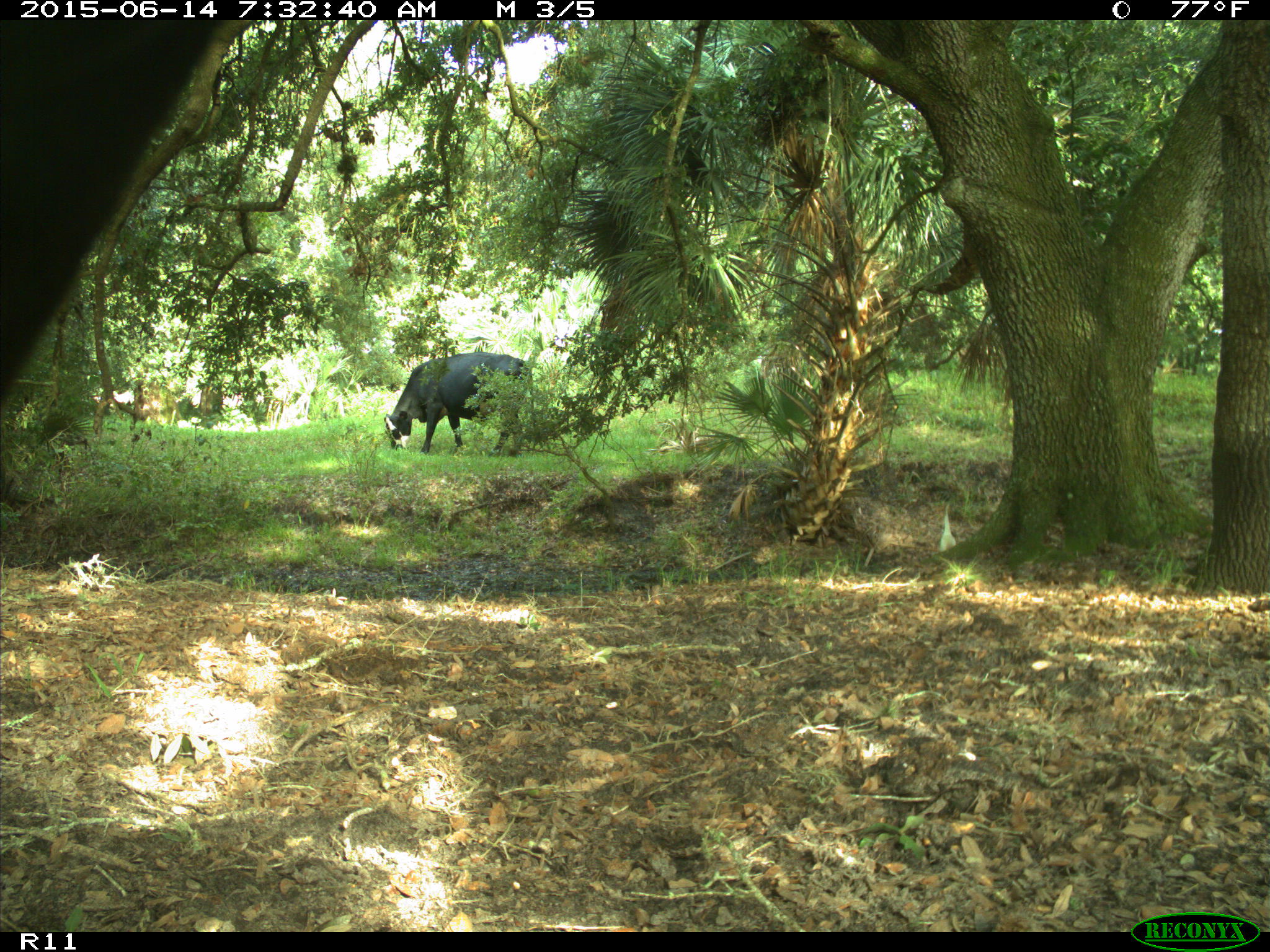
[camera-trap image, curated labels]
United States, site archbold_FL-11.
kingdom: Animalia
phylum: Chordata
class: Mammalia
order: Artiodactyla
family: Bovidae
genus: Bos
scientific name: Bos taurus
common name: domestic cow